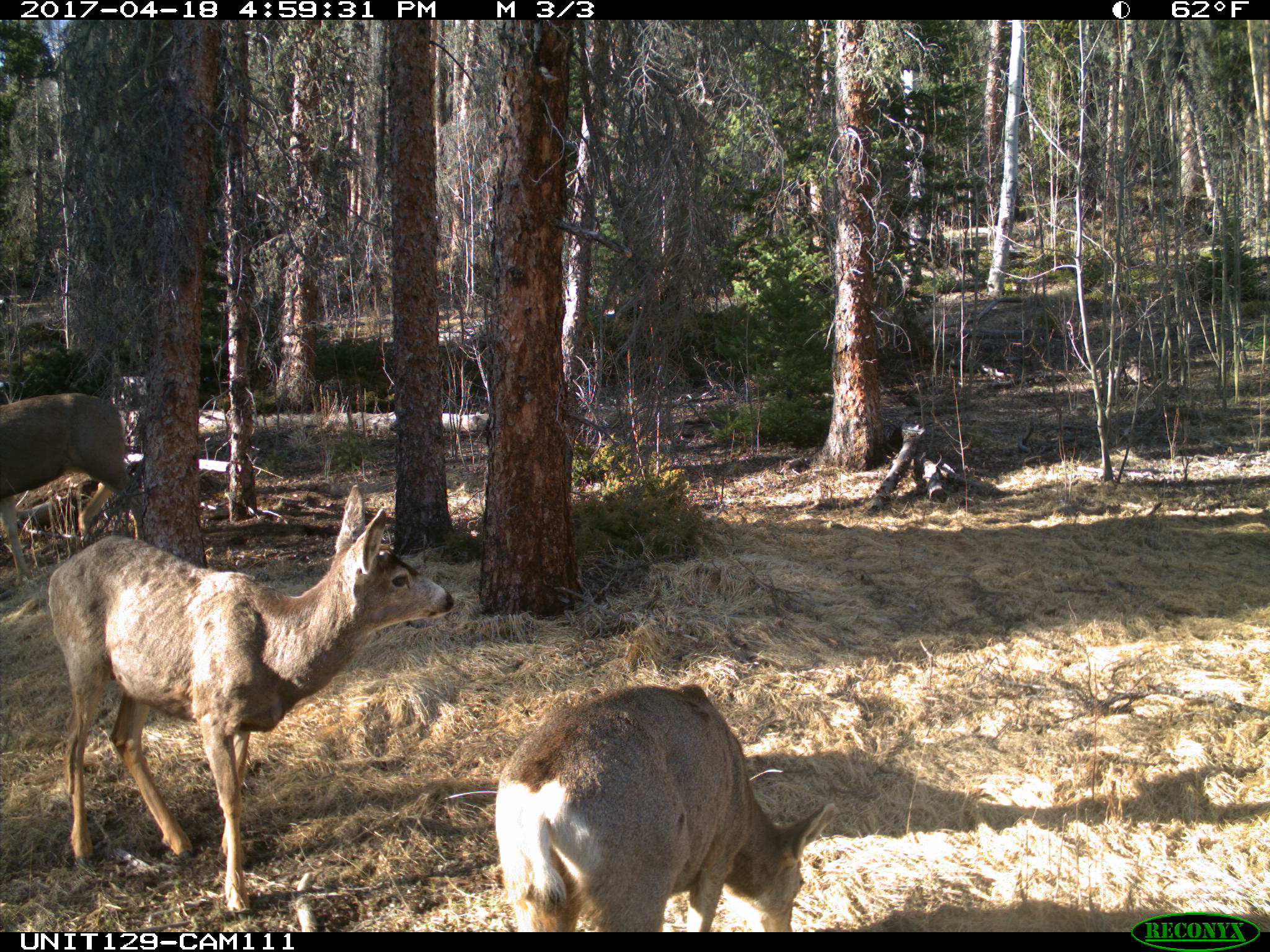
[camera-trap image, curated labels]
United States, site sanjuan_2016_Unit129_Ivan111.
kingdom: Animalia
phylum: Chordata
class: Mammalia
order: Artiodactyla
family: Cervidae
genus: Odocoileus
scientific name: Odocoileus hemionus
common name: mule deer